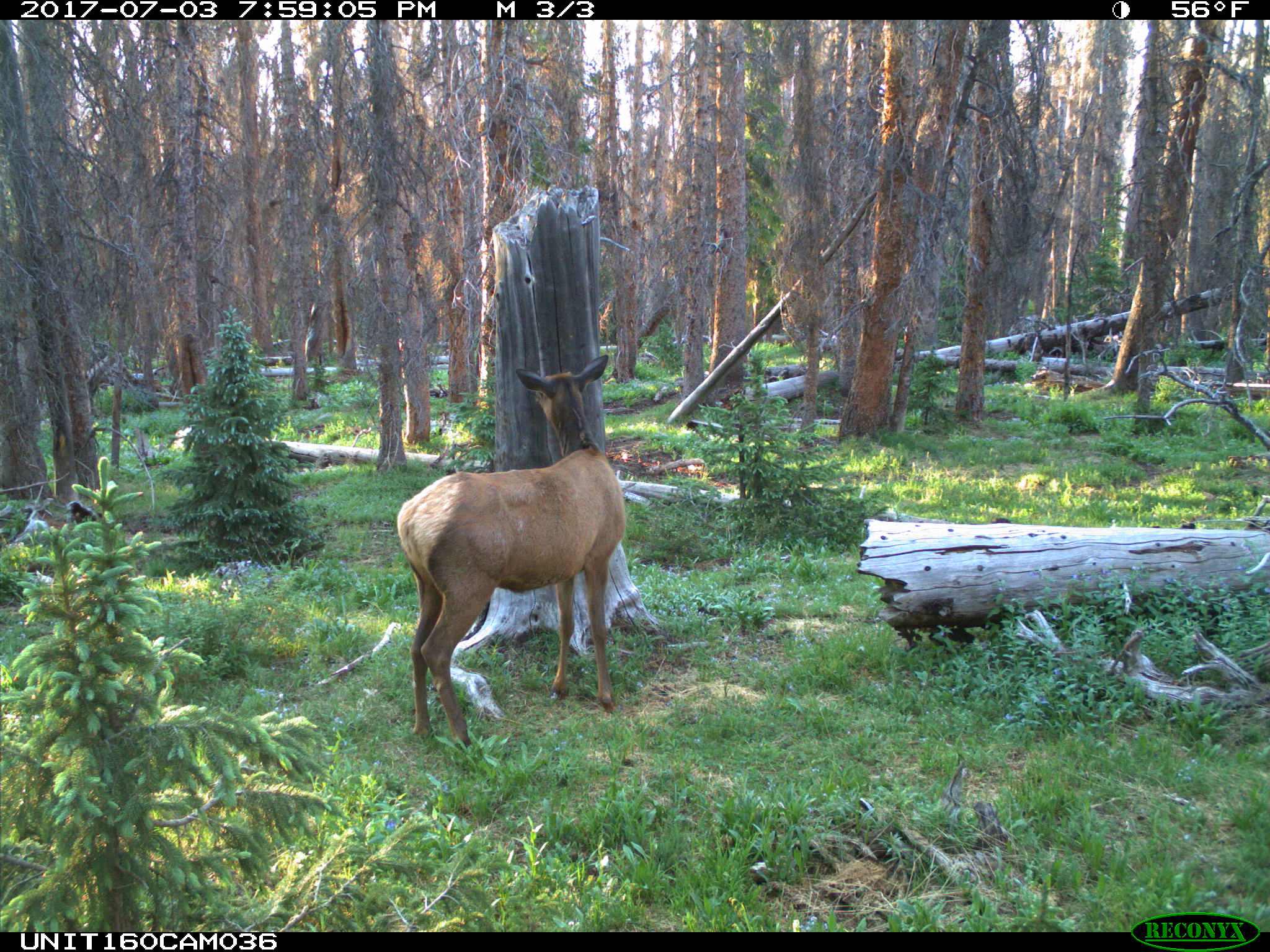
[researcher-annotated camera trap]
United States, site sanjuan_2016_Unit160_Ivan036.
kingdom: Animalia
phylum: Chordata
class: Mammalia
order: Artiodactyla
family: Cervidae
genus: Cervus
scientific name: Cervus elaphus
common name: red deer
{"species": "Cervus elaphus (red deer)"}